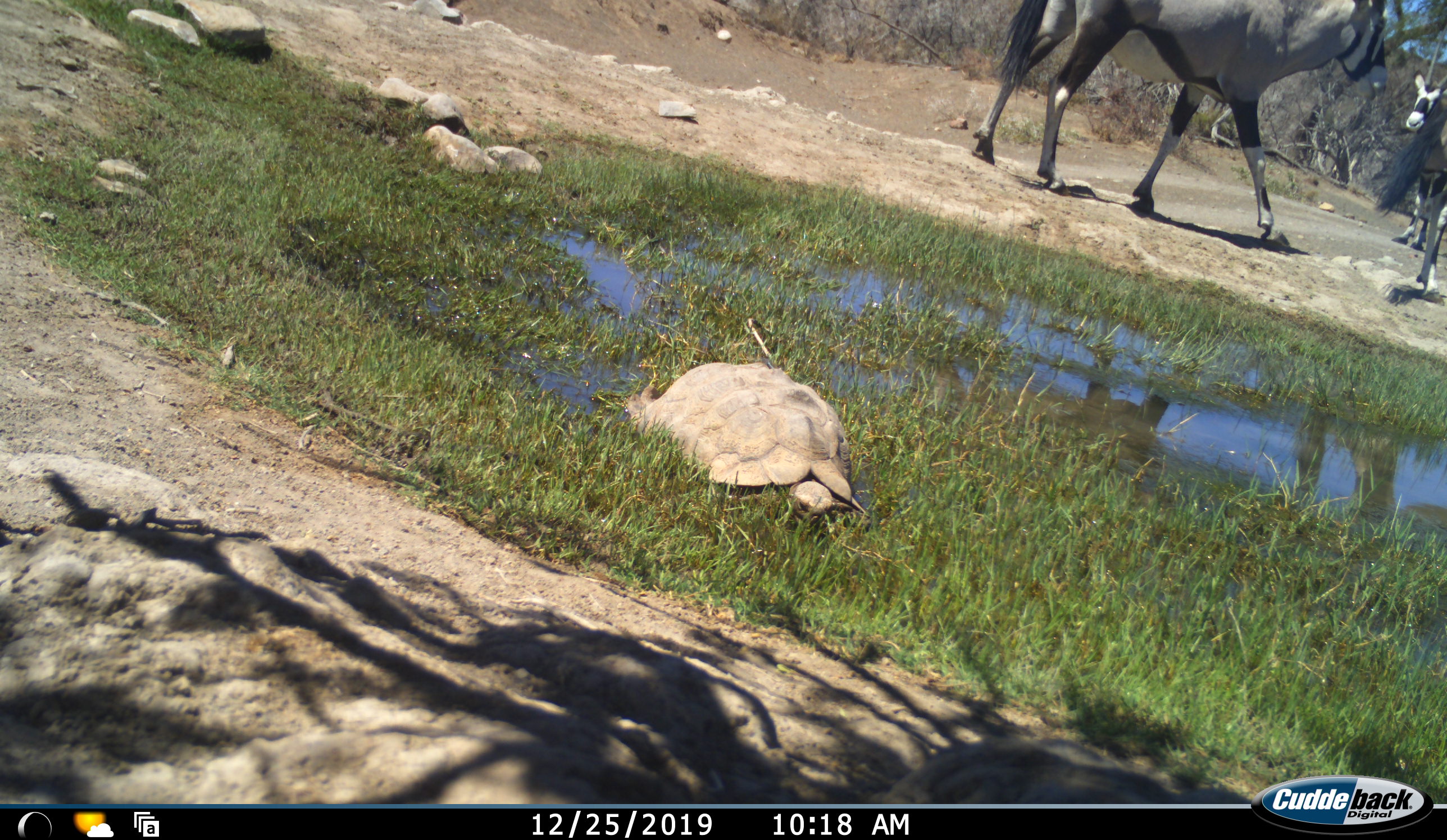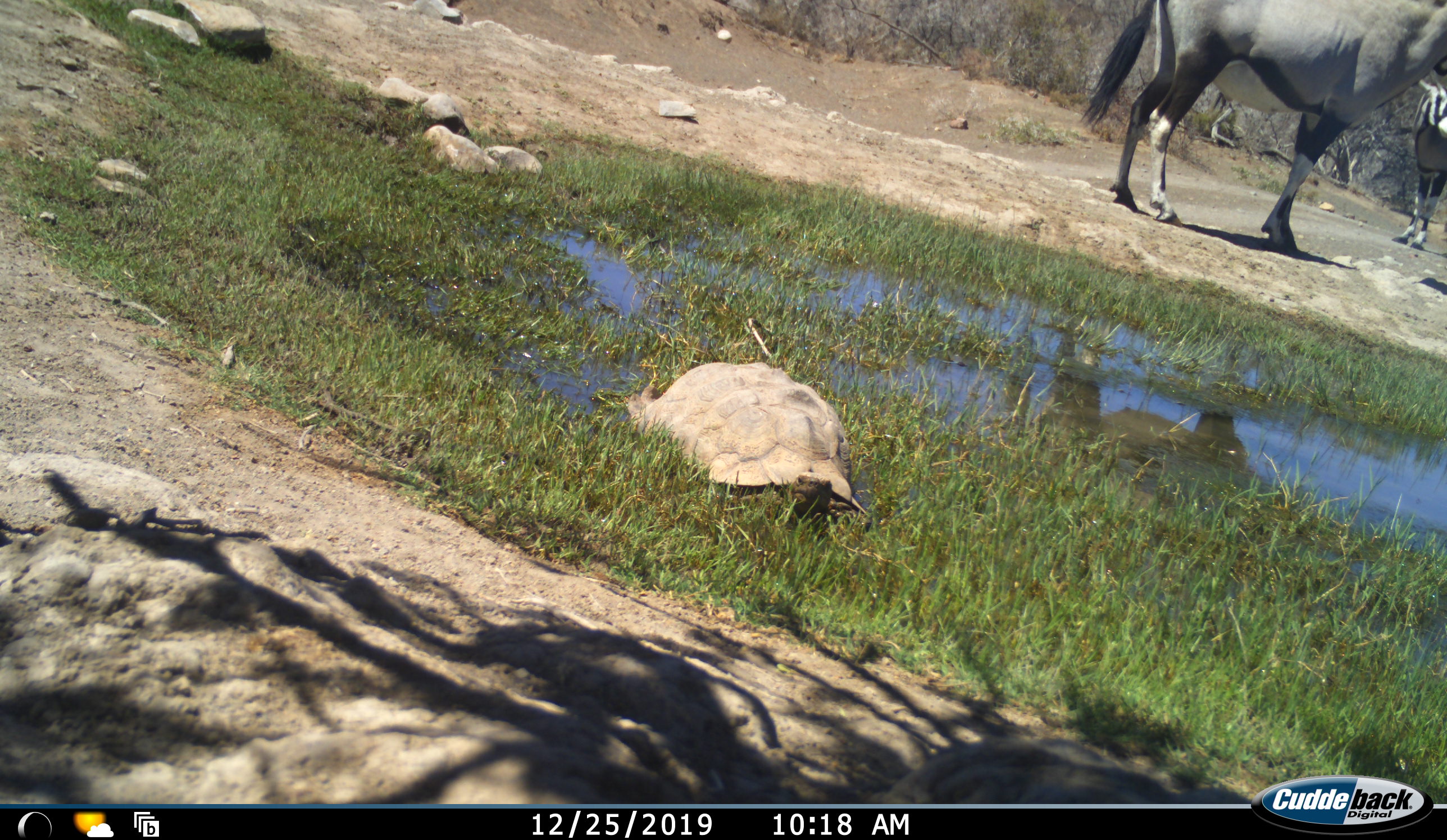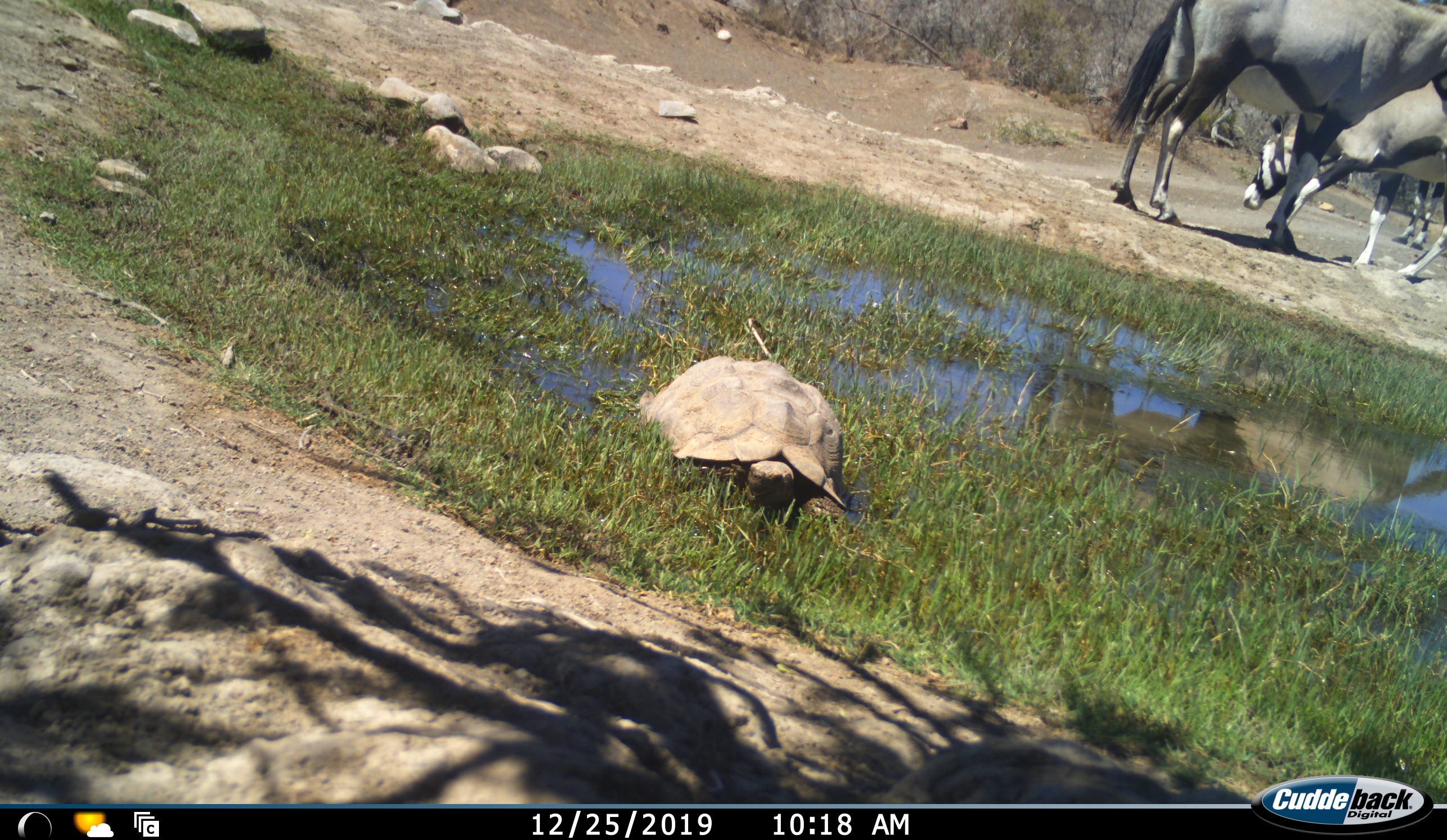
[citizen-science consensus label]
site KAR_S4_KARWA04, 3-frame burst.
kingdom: Animalia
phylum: Chordata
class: Mammalia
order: Artiodactyla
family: Bovidae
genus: Oryx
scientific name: Oryx gazella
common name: gemsbok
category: oryx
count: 3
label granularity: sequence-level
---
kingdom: Animalia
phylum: Chordata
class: Reptilia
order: Testudines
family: Testudinidae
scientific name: Testudinidae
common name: tortoise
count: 1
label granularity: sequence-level